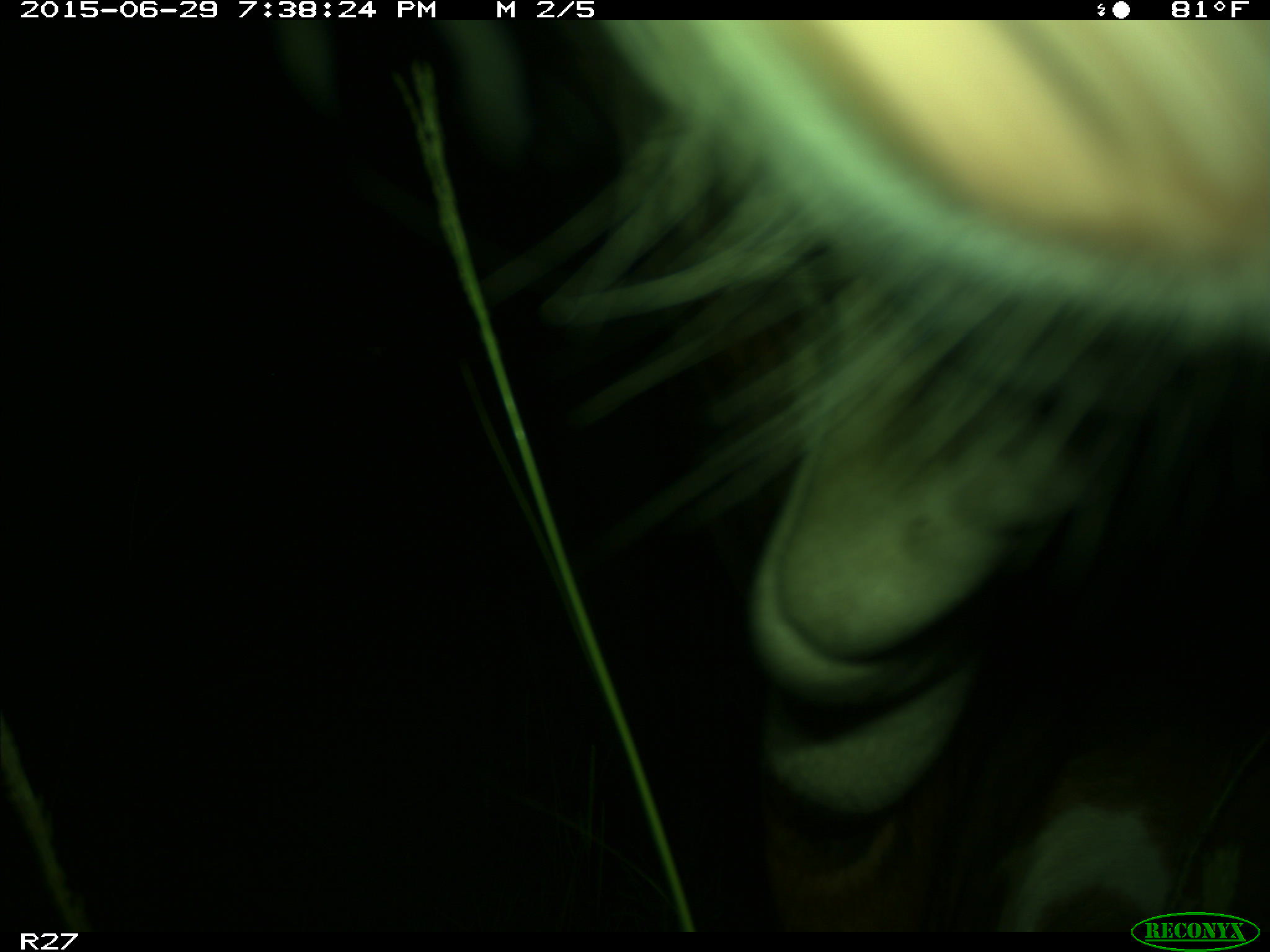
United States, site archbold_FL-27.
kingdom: Animalia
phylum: Chordata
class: Mammalia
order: Artiodactyla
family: Bovidae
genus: Bos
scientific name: Bos taurus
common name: domestic cow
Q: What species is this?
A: Bos taurus (domestic cow).